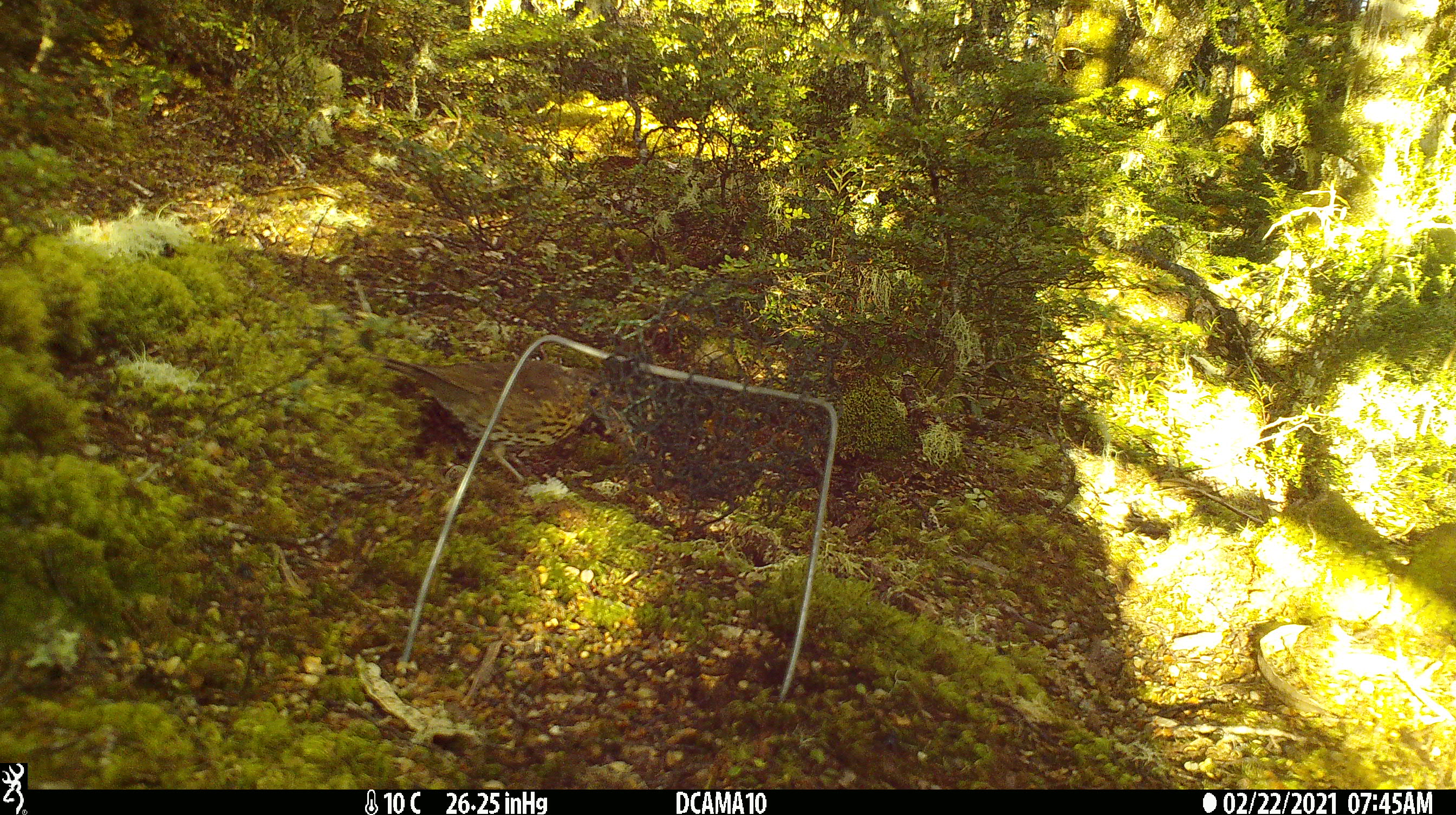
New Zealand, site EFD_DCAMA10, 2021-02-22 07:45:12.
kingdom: Animalia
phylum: Chordata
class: Aves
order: Passeriformes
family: Turdidae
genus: Turdus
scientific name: Turdus philomelos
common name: song thrush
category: thrush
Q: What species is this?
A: Thrush (song thrush) (Turdus philomelos).